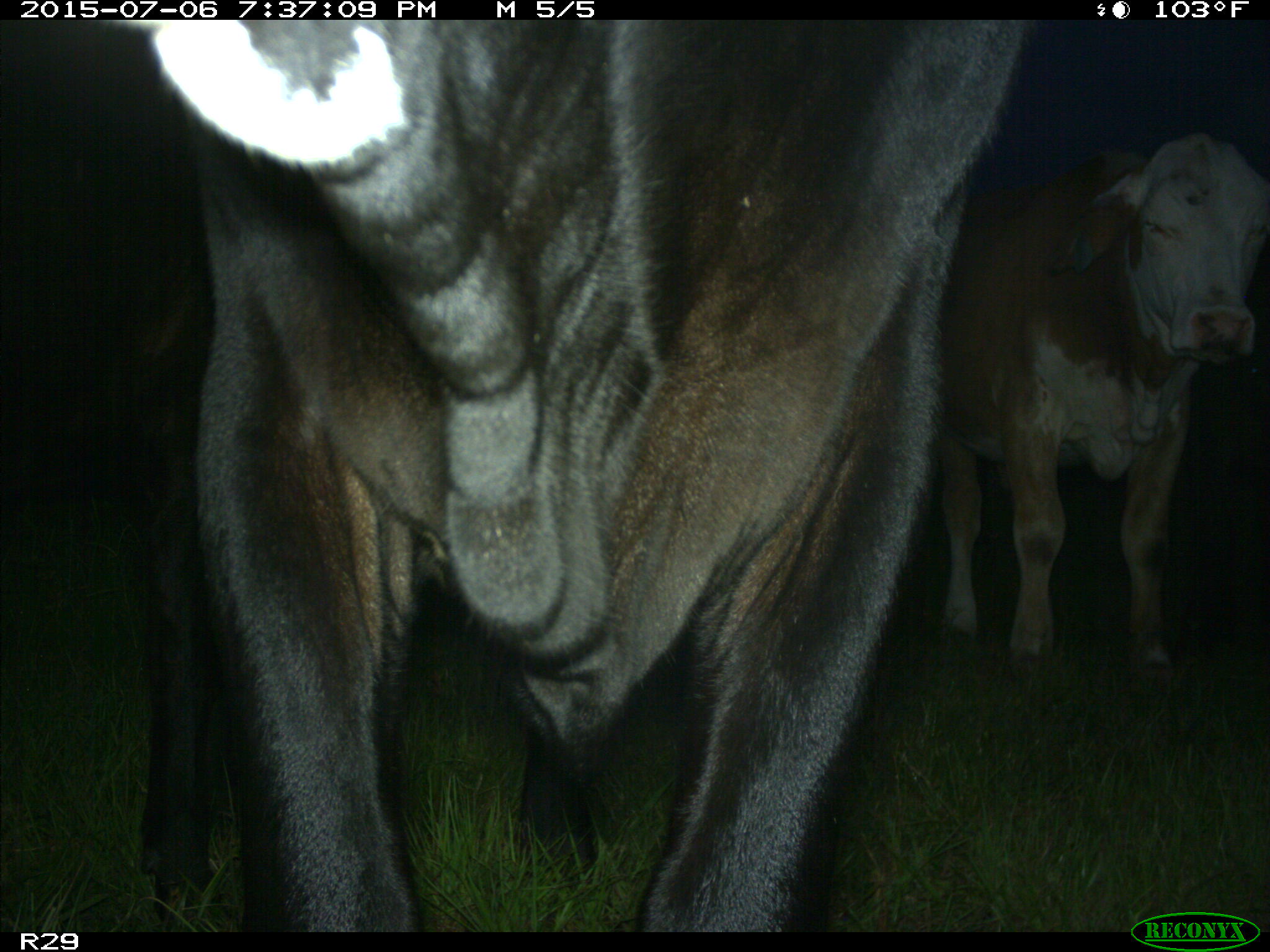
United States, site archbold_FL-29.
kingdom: Animalia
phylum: Chordata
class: Mammalia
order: Artiodactyla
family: Bovidae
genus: Bos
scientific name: Bos taurus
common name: domestic cow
Bos taurus (domestic cow).